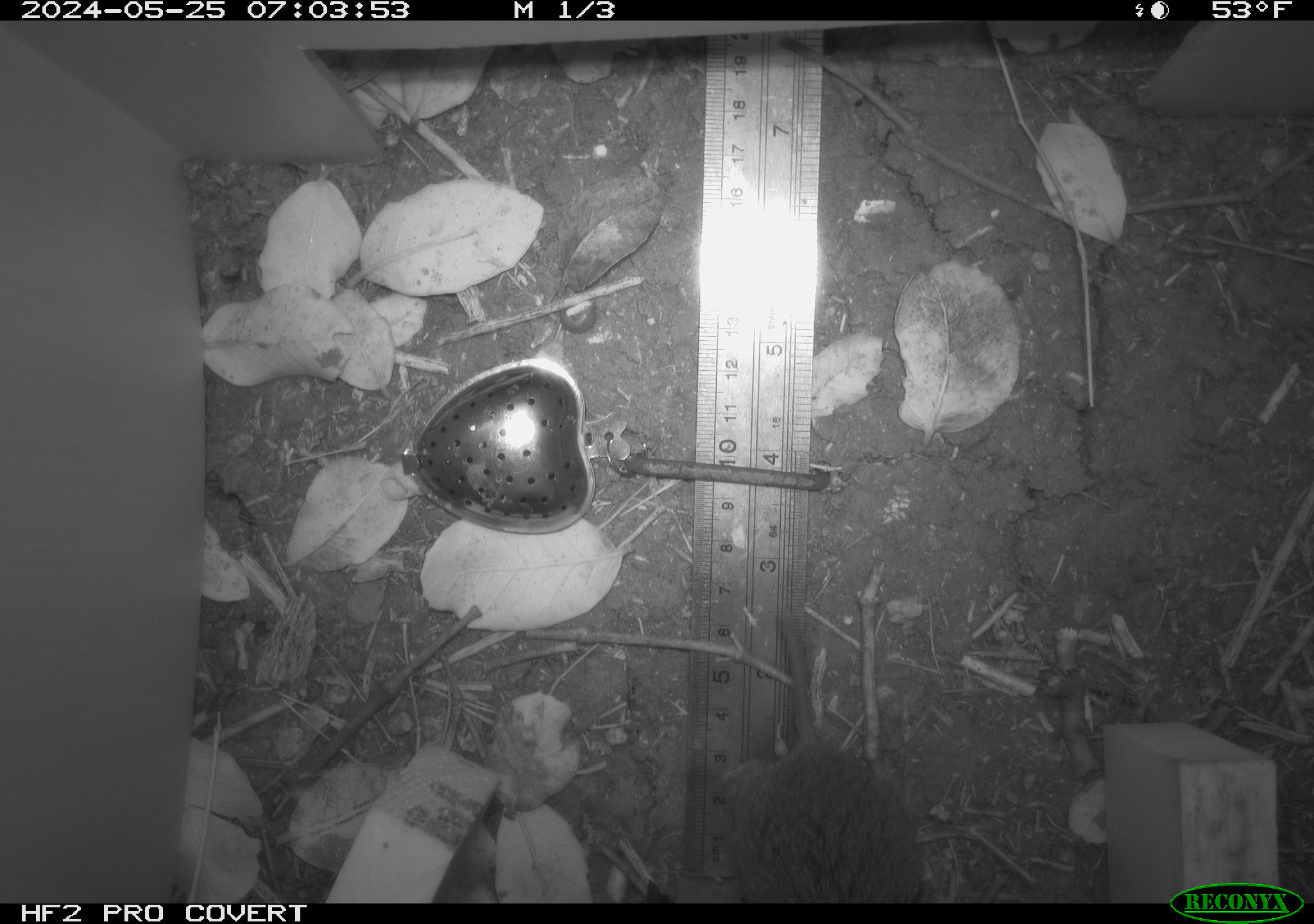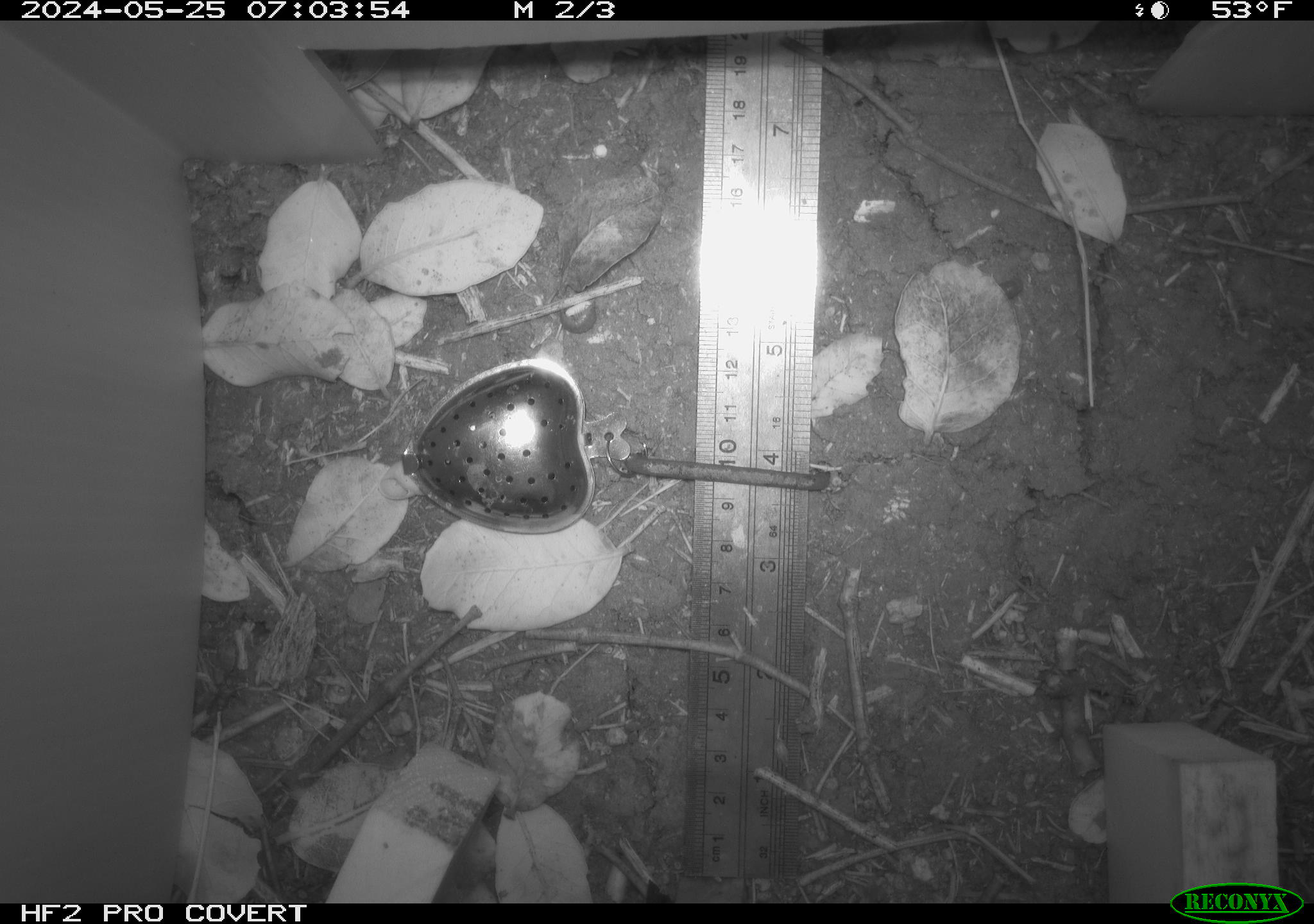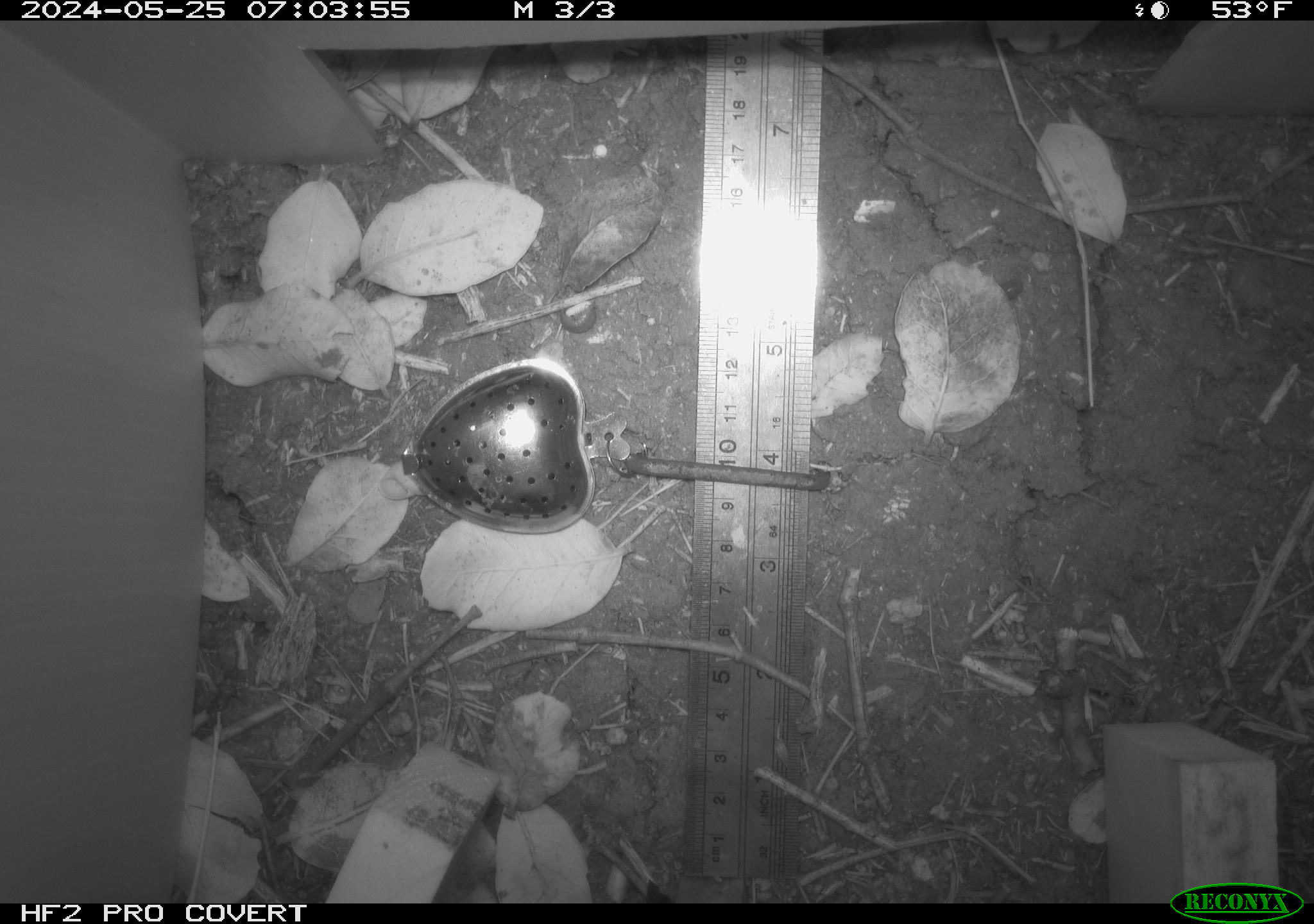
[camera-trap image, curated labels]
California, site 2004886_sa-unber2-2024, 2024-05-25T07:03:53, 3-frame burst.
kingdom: Animalia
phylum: Chordata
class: Mammalia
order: Rodentia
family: Cricetidae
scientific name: Arvicolinae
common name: voles, lemmings, and muskrats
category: arvicolinae subfamily